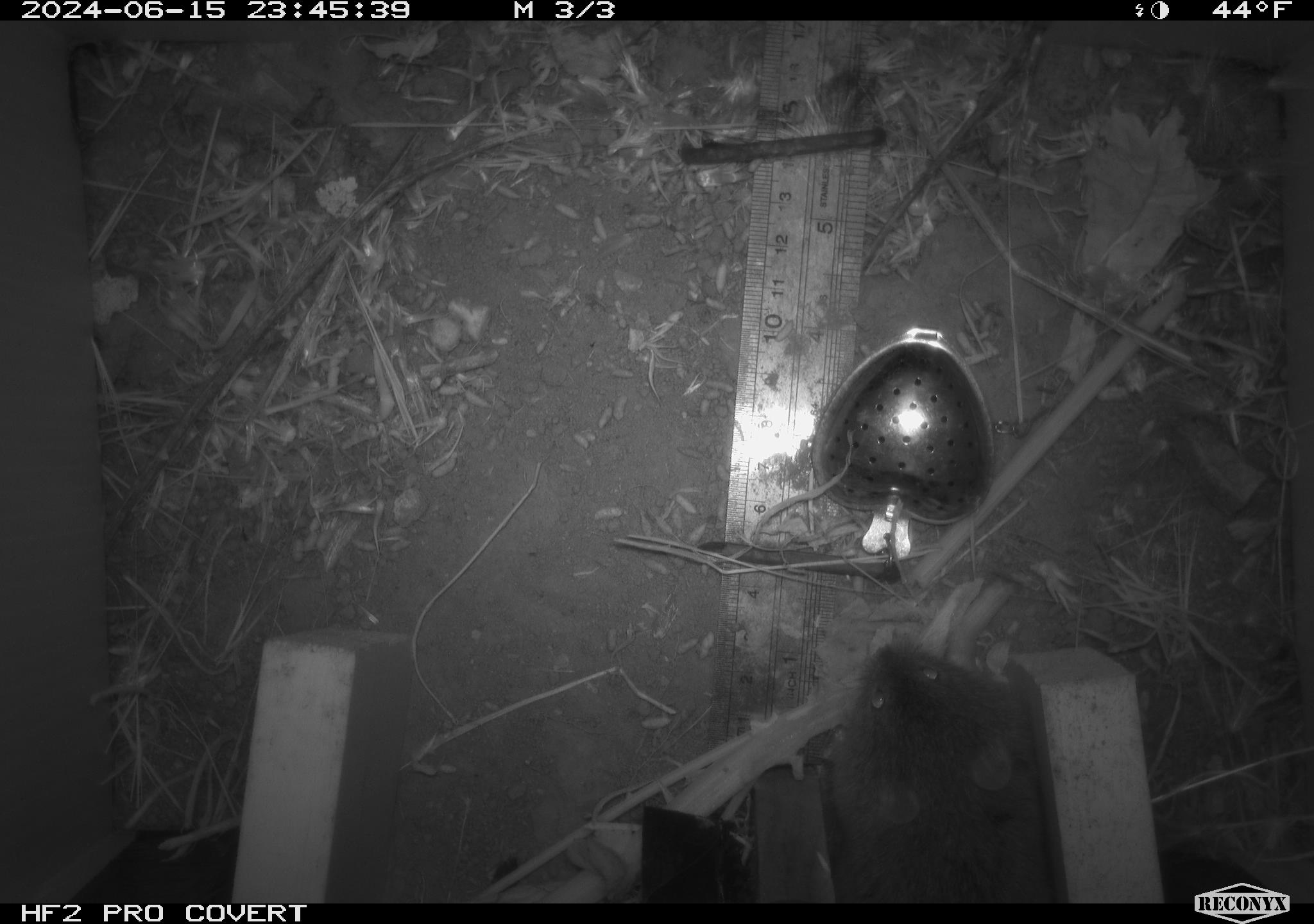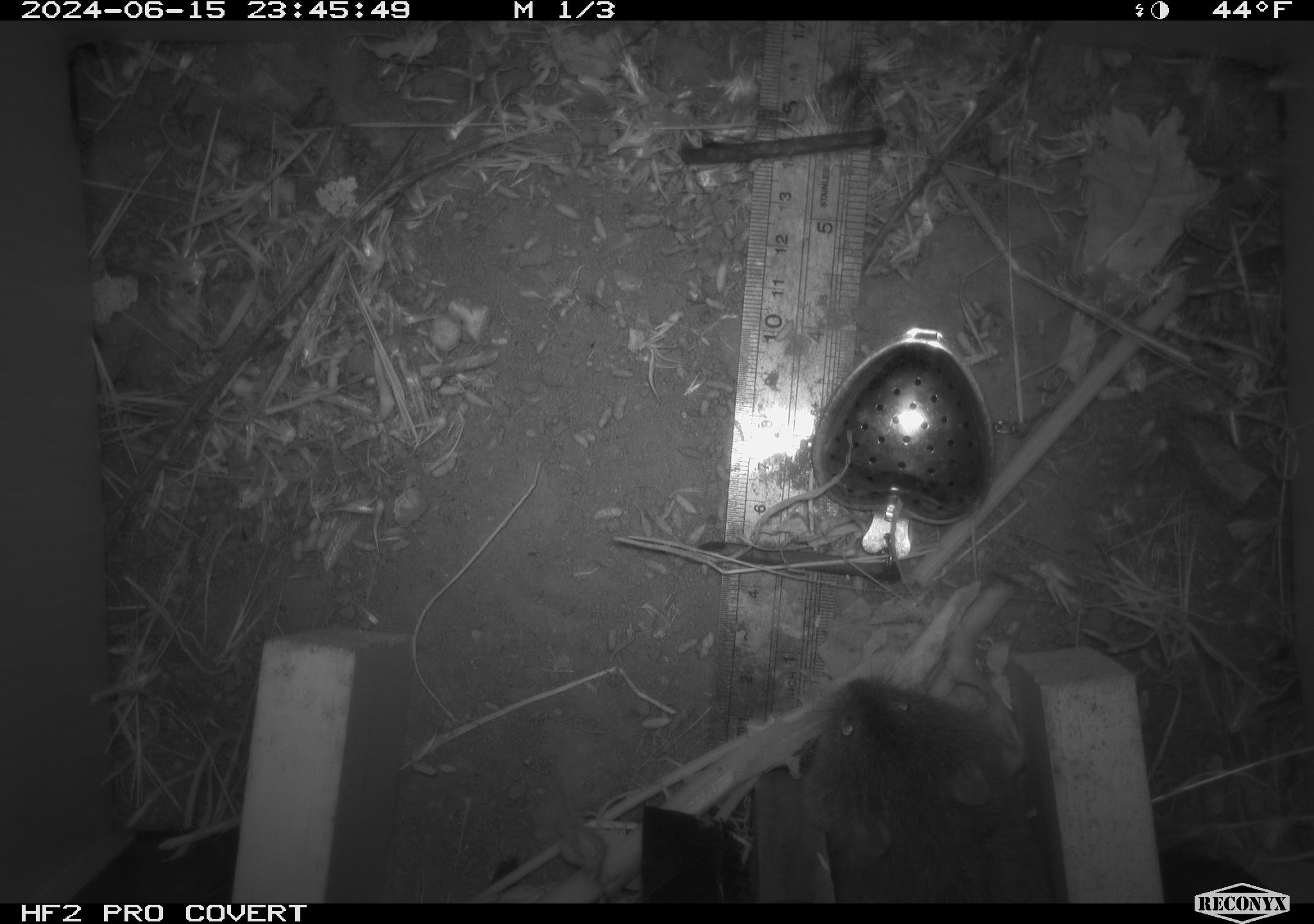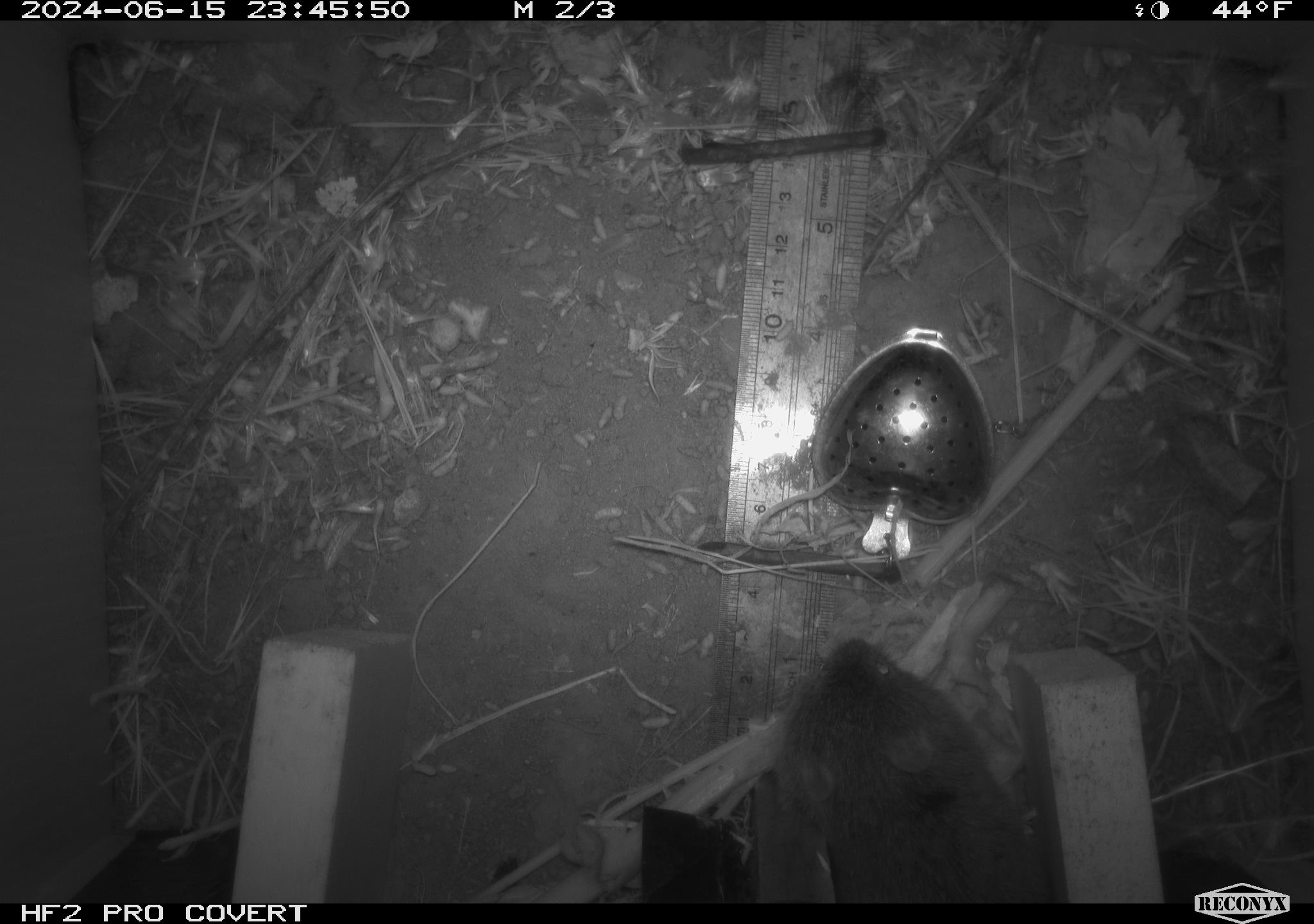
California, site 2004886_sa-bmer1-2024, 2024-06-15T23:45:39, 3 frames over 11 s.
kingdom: Animalia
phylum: Chordata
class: Mammalia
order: Rodentia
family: Cricetidae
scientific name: Cricetidae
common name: hamsters, voles, lemmings, and allies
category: cricetidae family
Cricetidae family (hamsters, voles, lemmings, and allies) (Cricetidae).